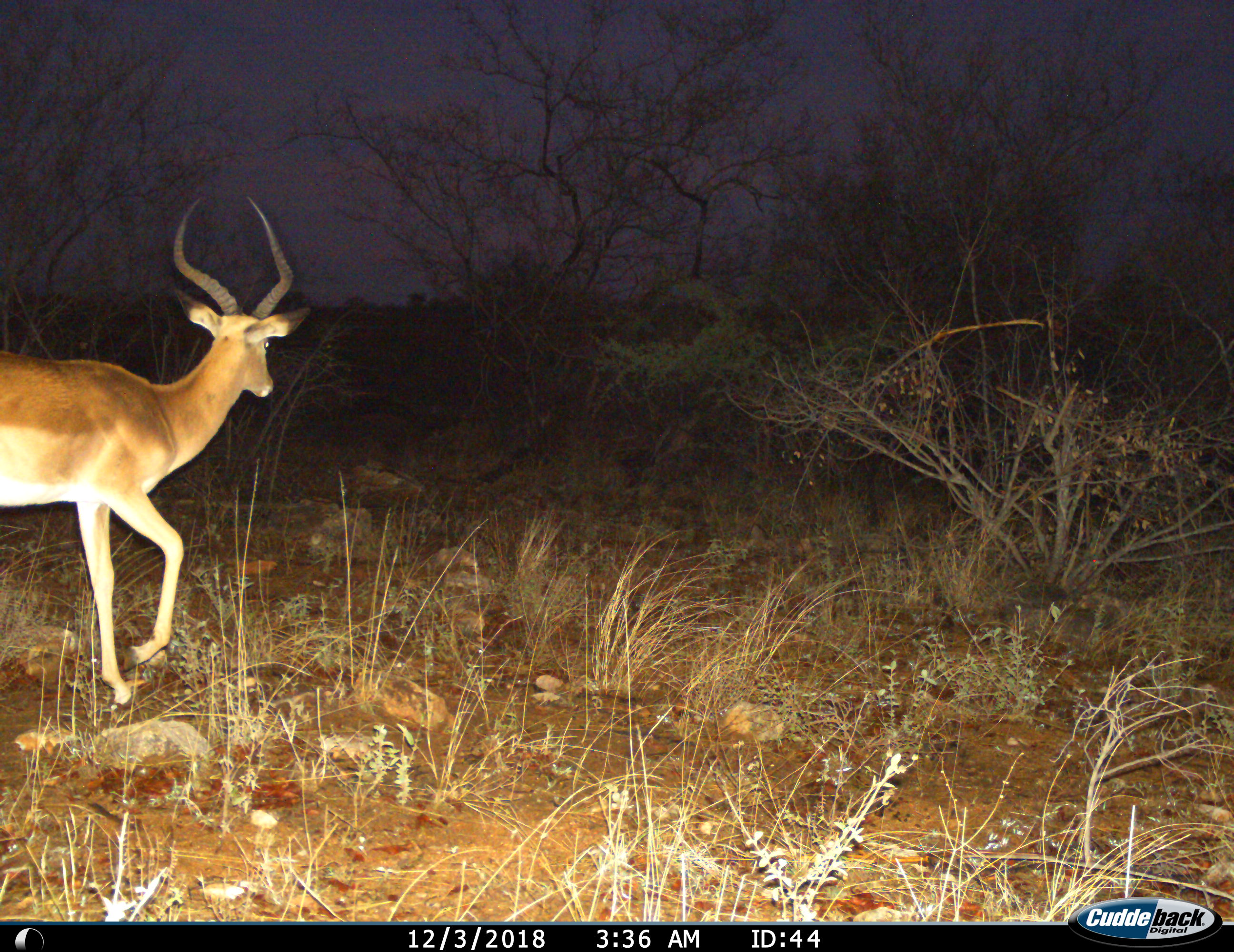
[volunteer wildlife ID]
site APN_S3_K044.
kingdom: Animalia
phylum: Chordata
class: Mammalia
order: Artiodactyla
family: Bovidae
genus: Aepyceros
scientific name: Aepyceros melampus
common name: impala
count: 1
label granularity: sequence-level